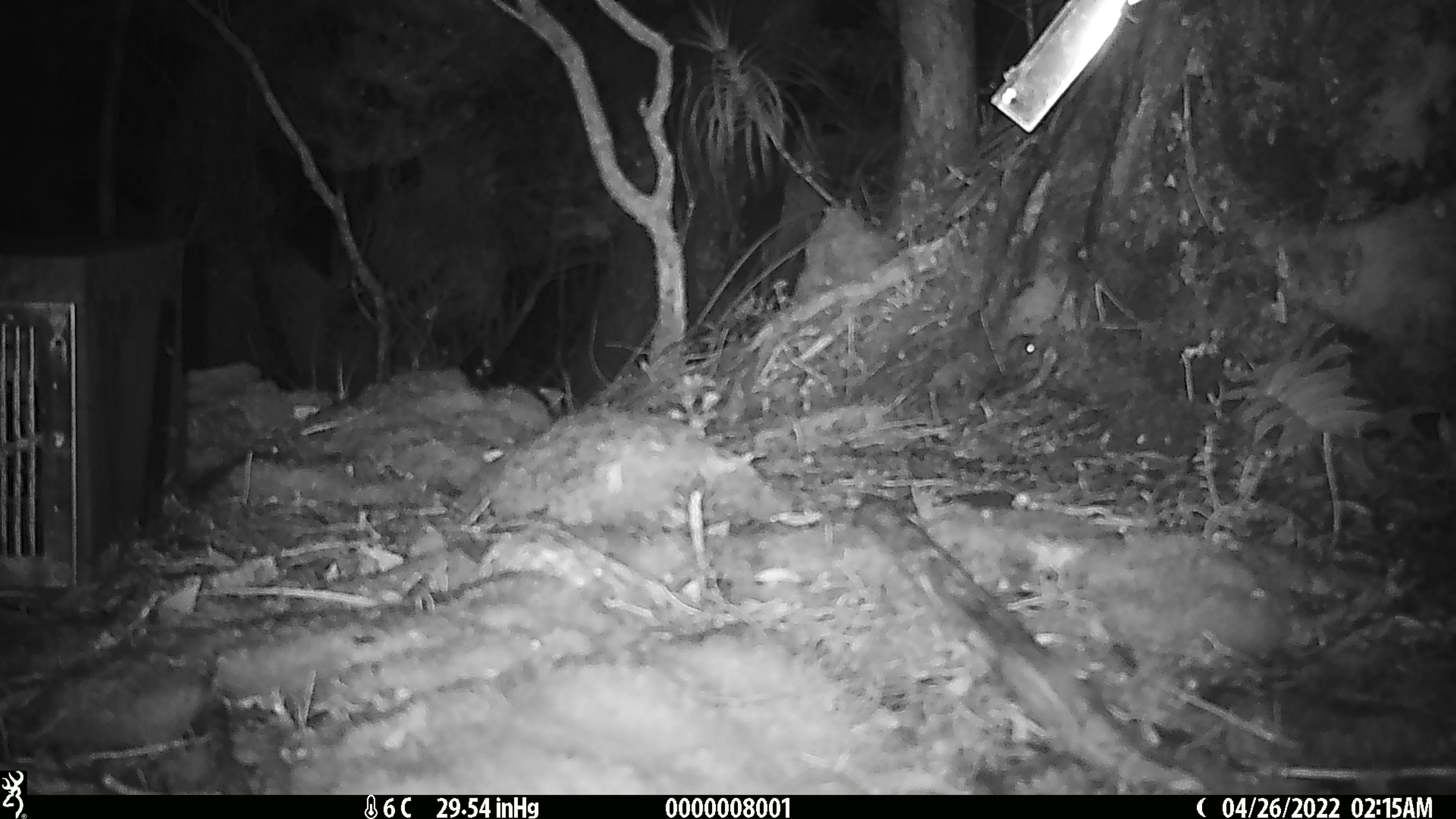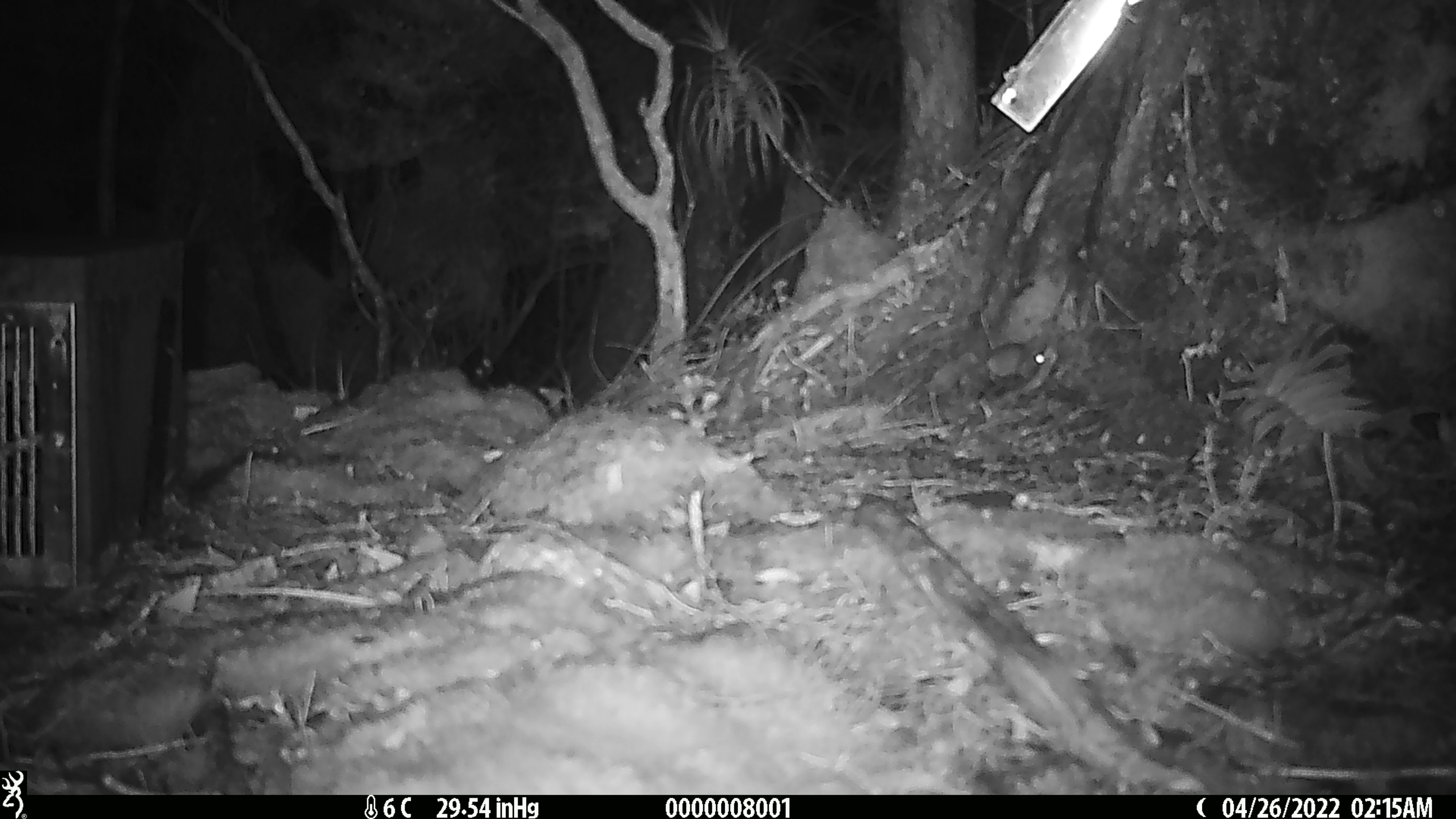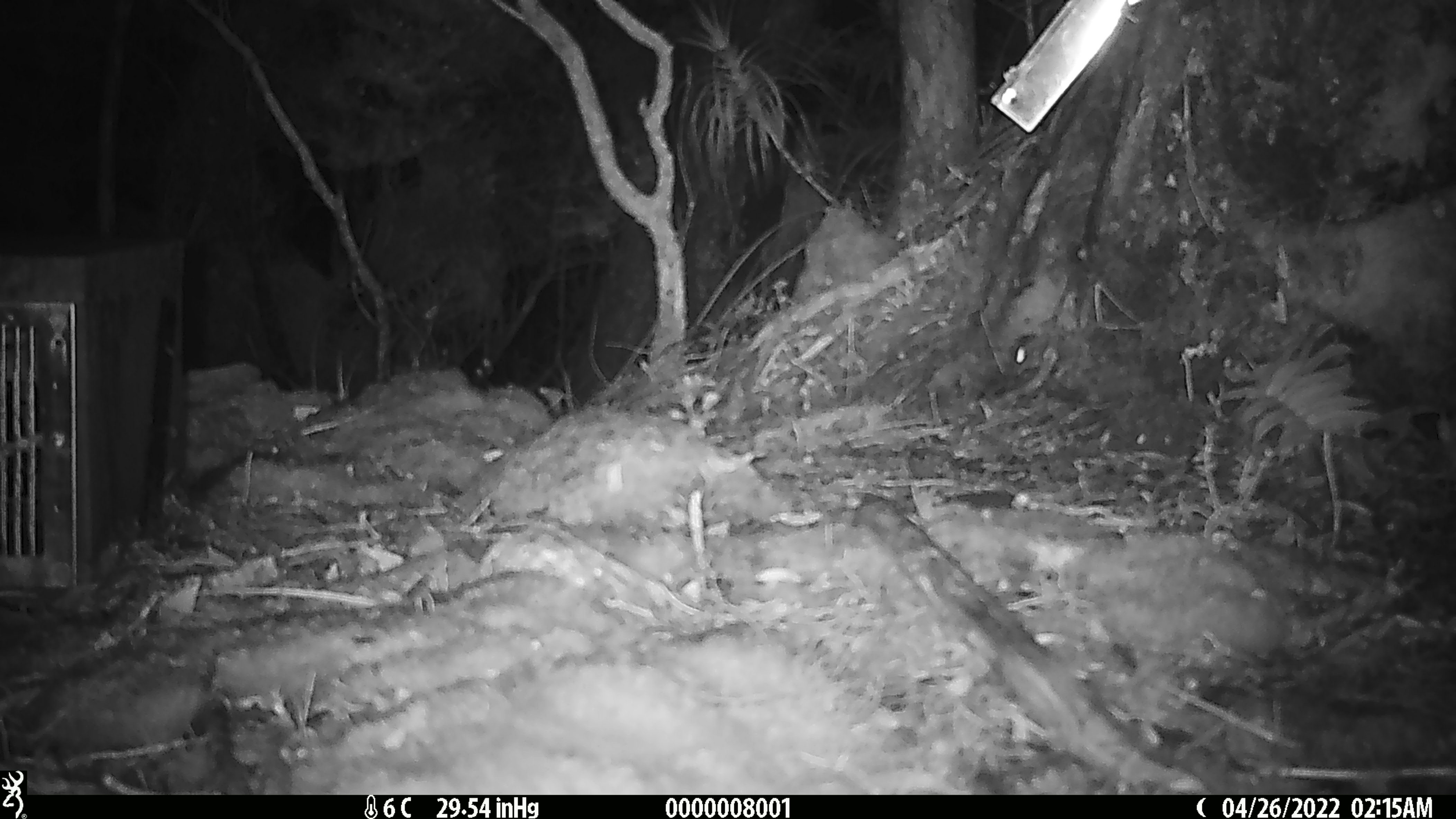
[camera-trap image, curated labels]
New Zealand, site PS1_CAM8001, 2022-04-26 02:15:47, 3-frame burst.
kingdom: Animalia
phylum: Chordata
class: Mammalia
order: Rodentia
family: Muridae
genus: Mus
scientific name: Mus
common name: mouse